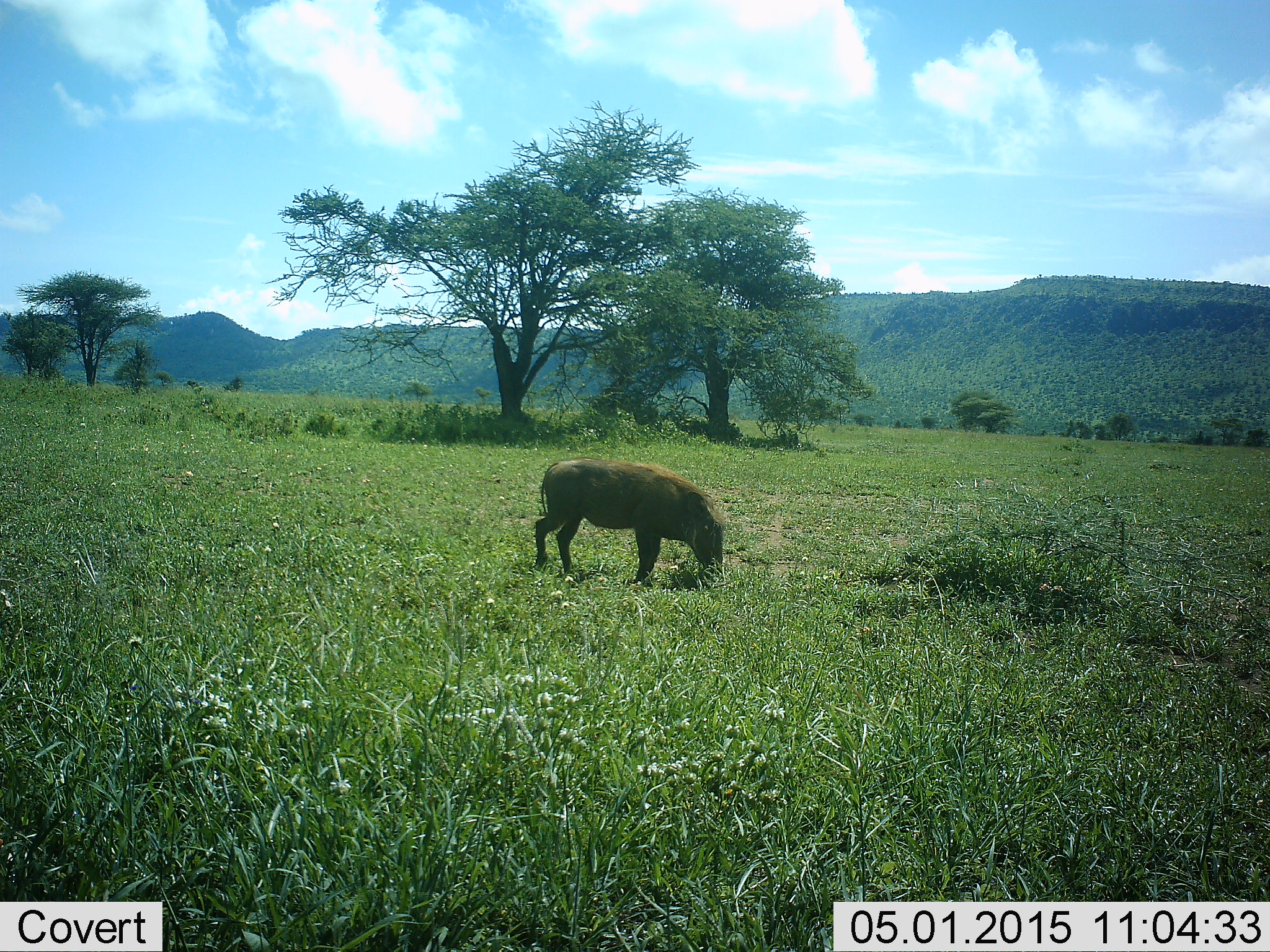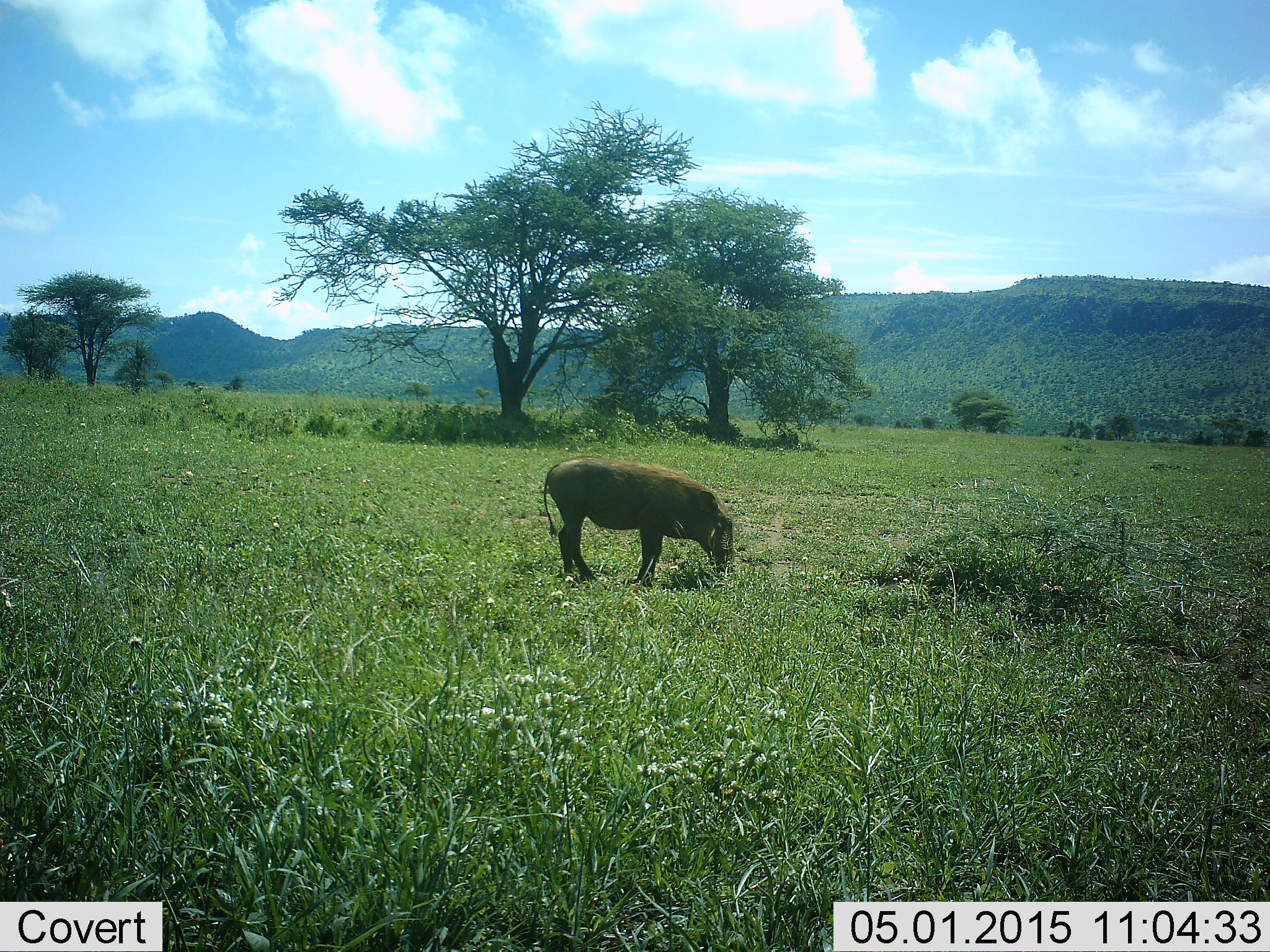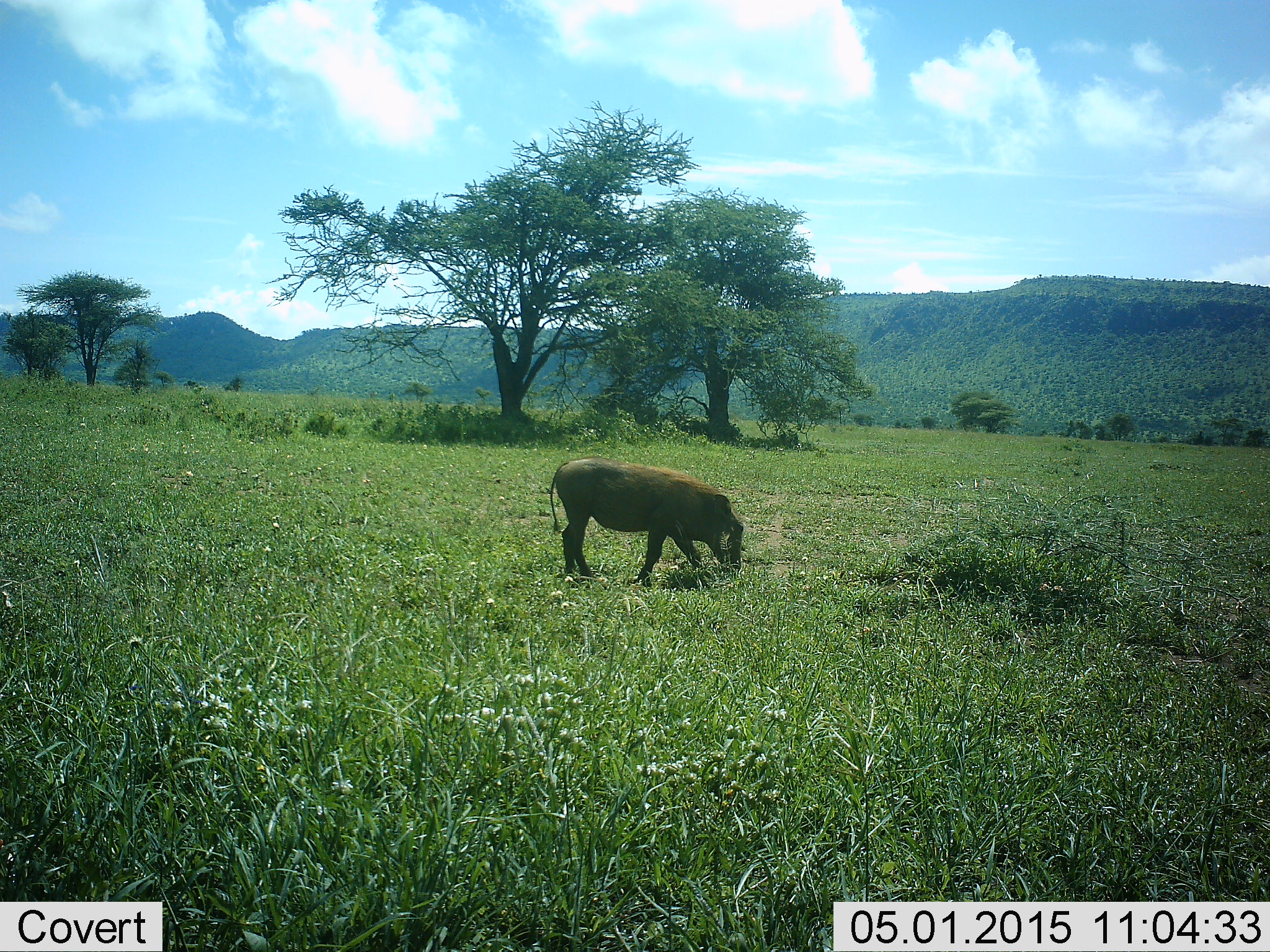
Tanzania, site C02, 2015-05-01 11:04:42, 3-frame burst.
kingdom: Animalia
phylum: Chordata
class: Mammalia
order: Artiodactyla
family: Suidae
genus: Phacochoerus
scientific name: Phacochoerus africanus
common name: warthog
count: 1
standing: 20%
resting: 0%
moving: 0%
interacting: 0%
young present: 0%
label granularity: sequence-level